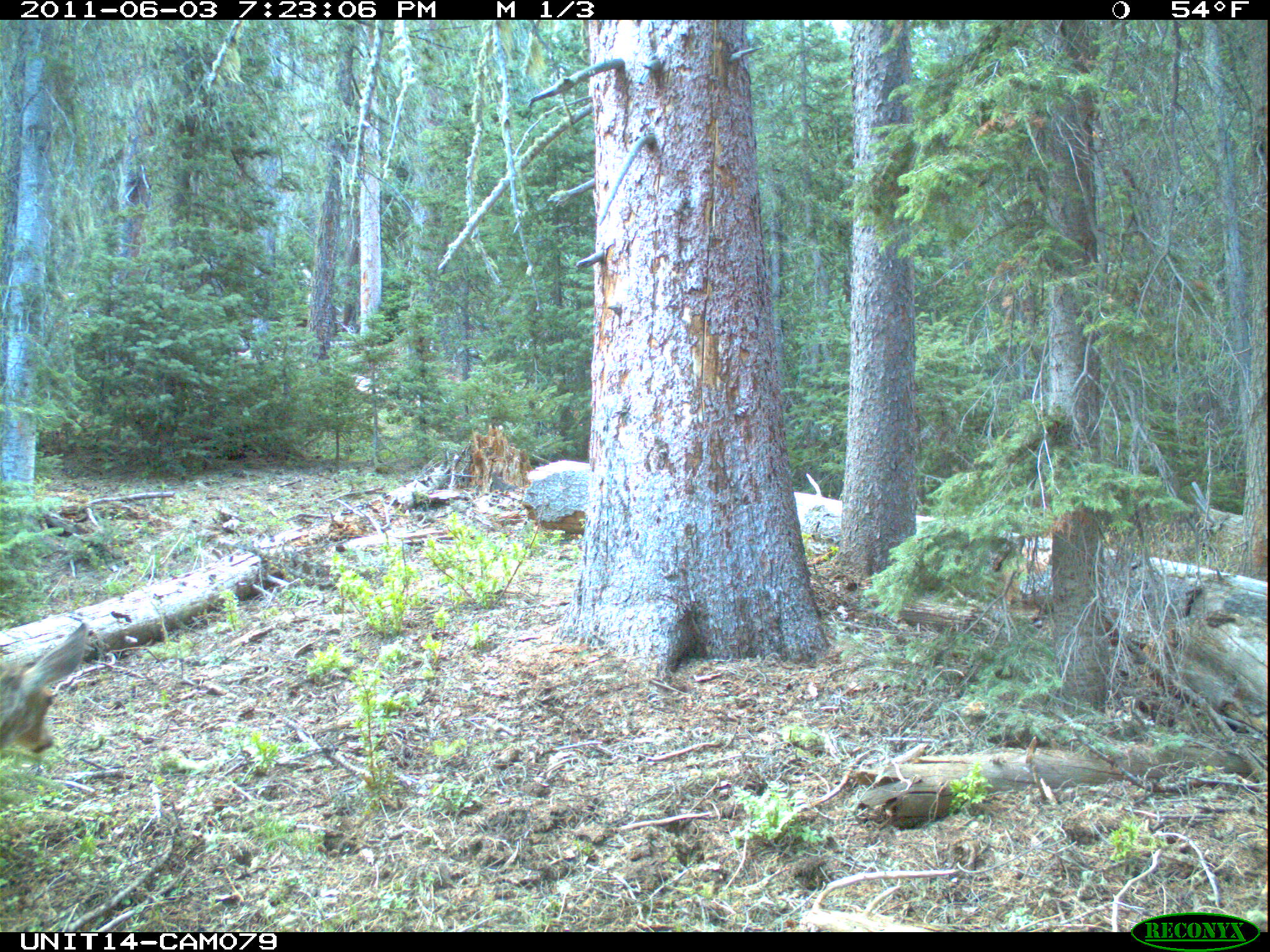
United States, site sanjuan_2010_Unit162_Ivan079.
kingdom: Animalia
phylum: Chordata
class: Mammalia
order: Artiodactyla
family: Cervidae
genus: Odocoileus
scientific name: Odocoileus hemionus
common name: mule deer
Odocoileus hemionus (mule deer).